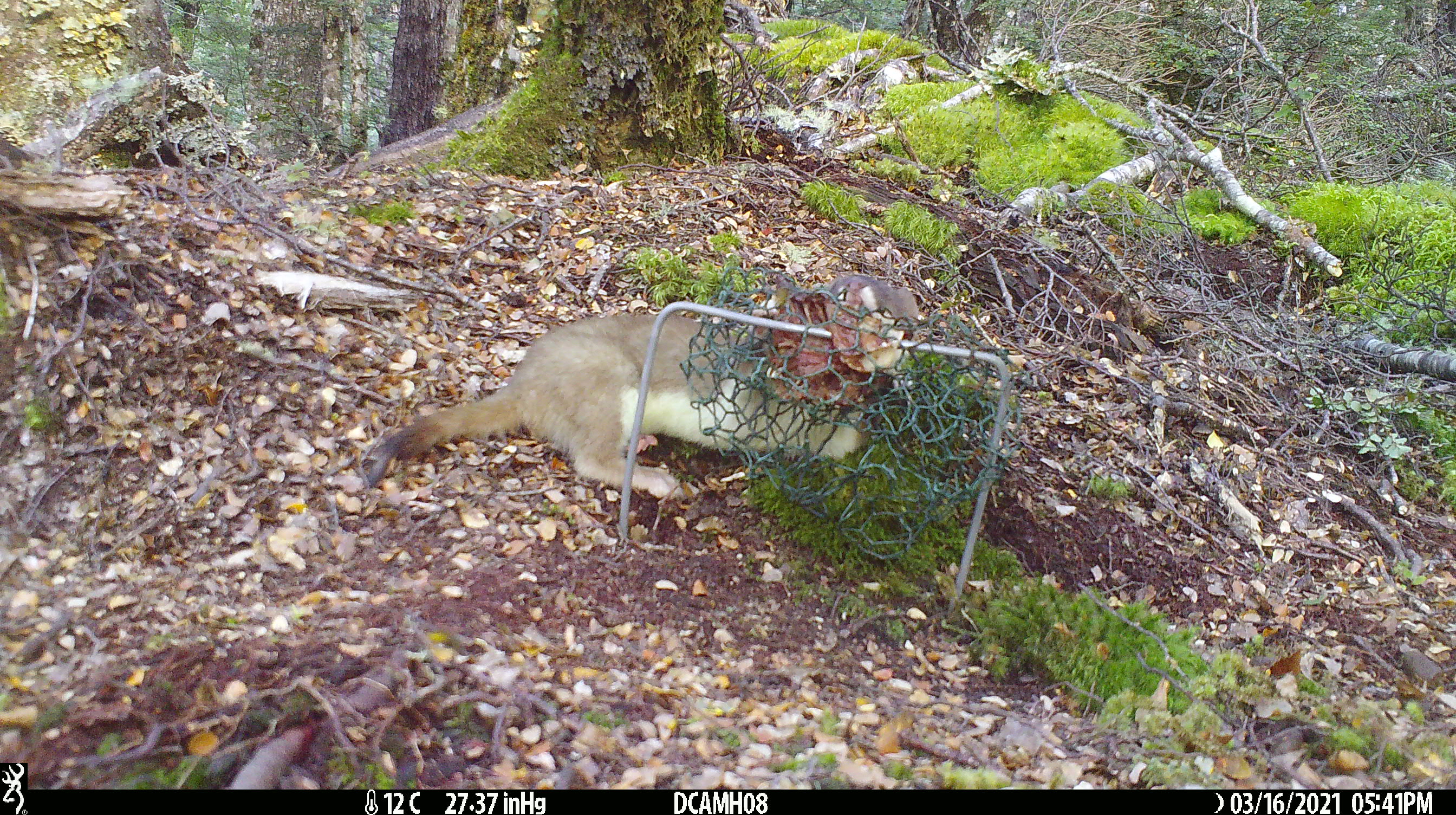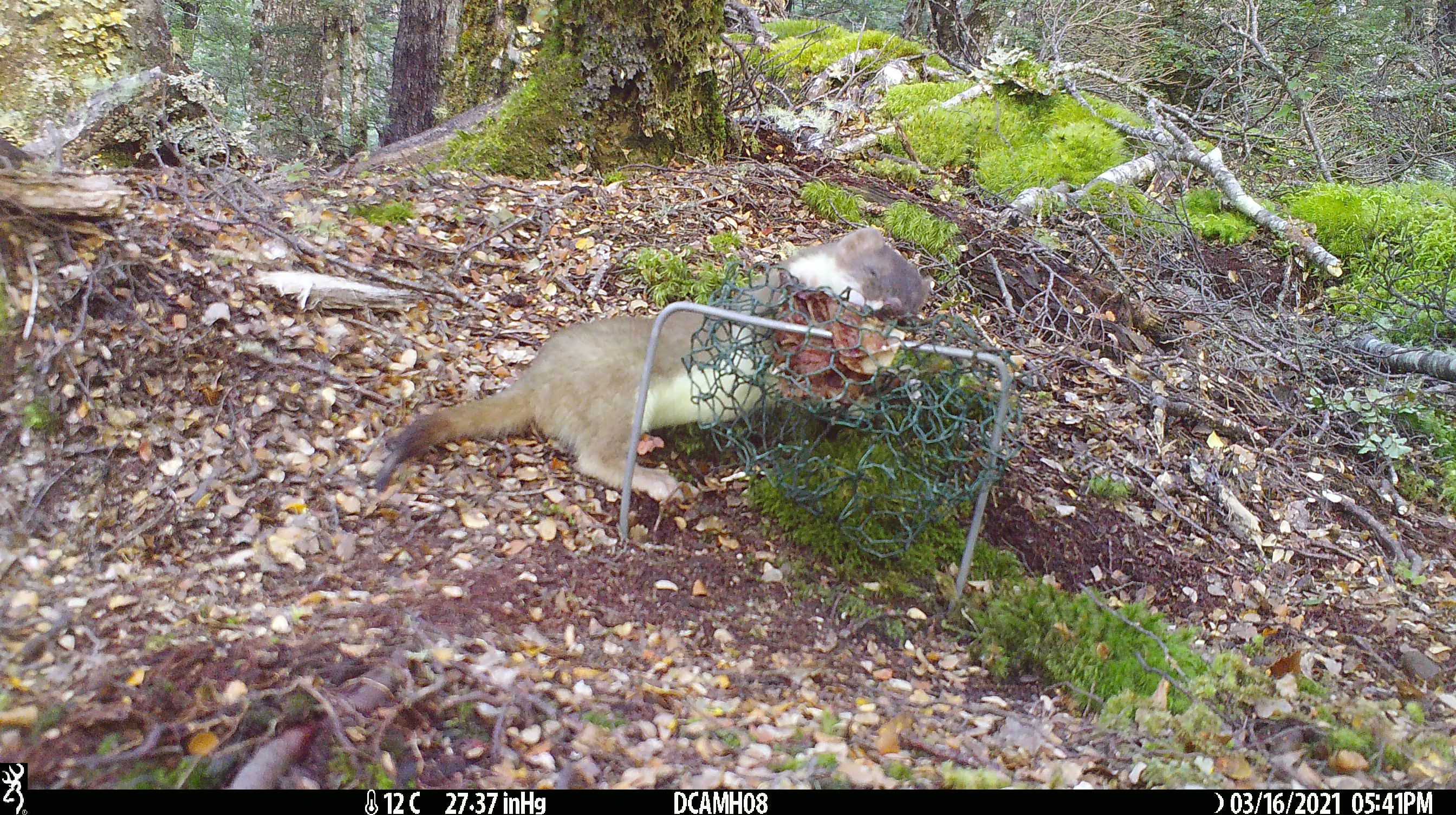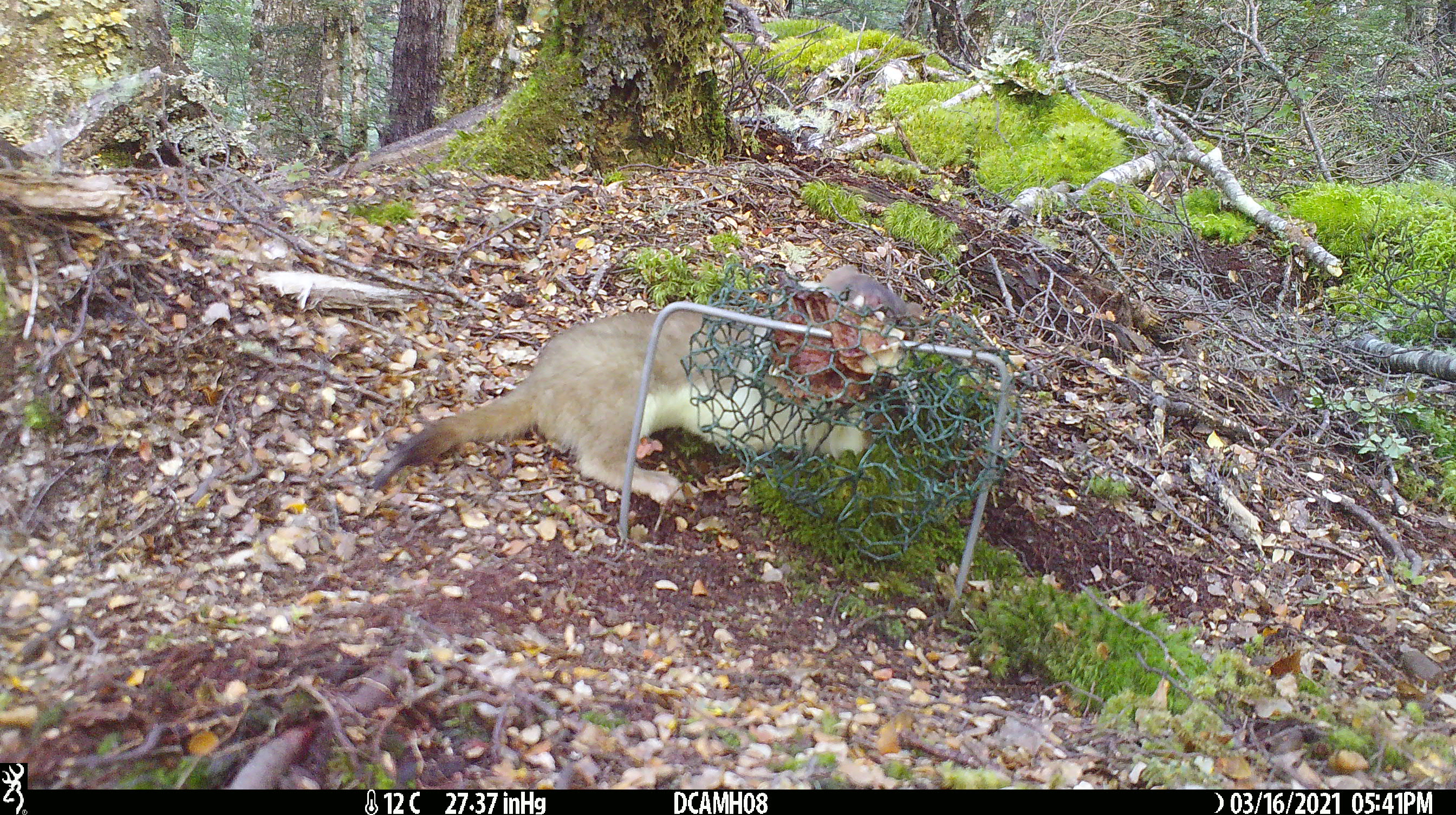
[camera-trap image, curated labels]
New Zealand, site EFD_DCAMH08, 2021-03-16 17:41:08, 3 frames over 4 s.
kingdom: Animalia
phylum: Chordata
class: Mammalia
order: Carnivora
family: Mustelidae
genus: Mustela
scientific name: Mustela erminea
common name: stoat